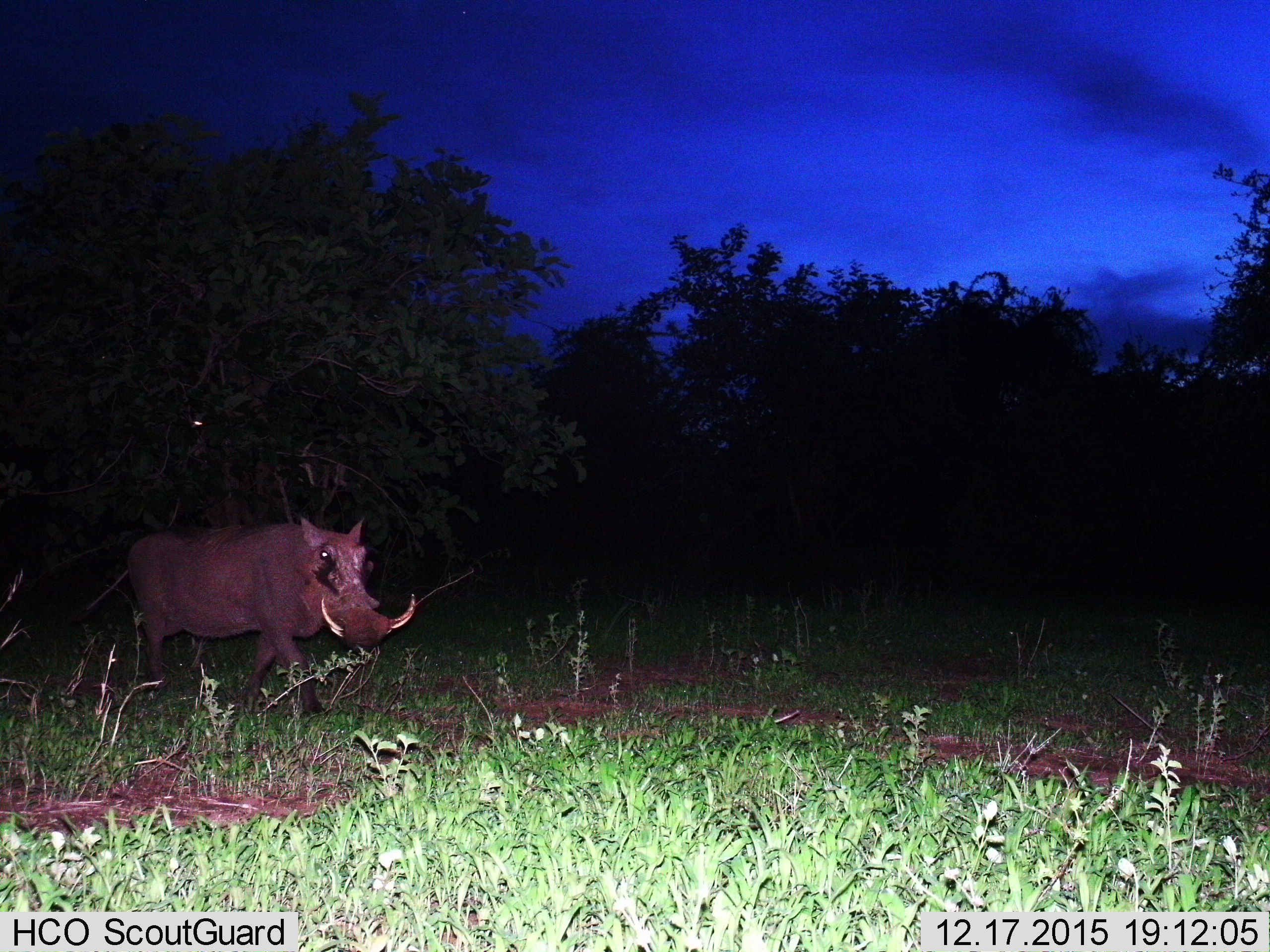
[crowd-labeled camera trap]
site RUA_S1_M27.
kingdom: Animalia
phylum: Chordata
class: Mammalia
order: Artiodactyla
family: Suidae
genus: Phacochoerus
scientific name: Phacochoerus africanus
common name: warthog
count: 1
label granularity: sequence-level